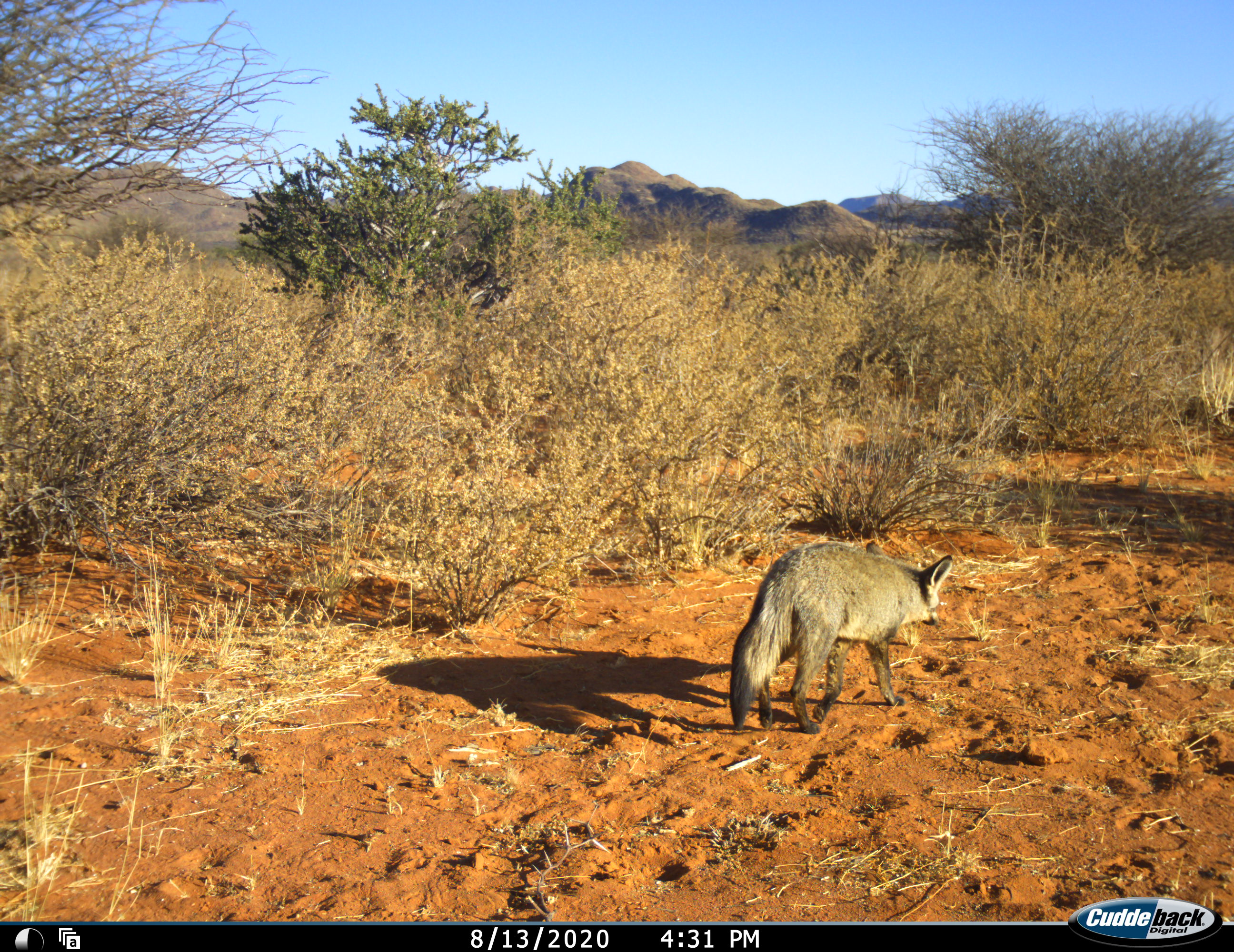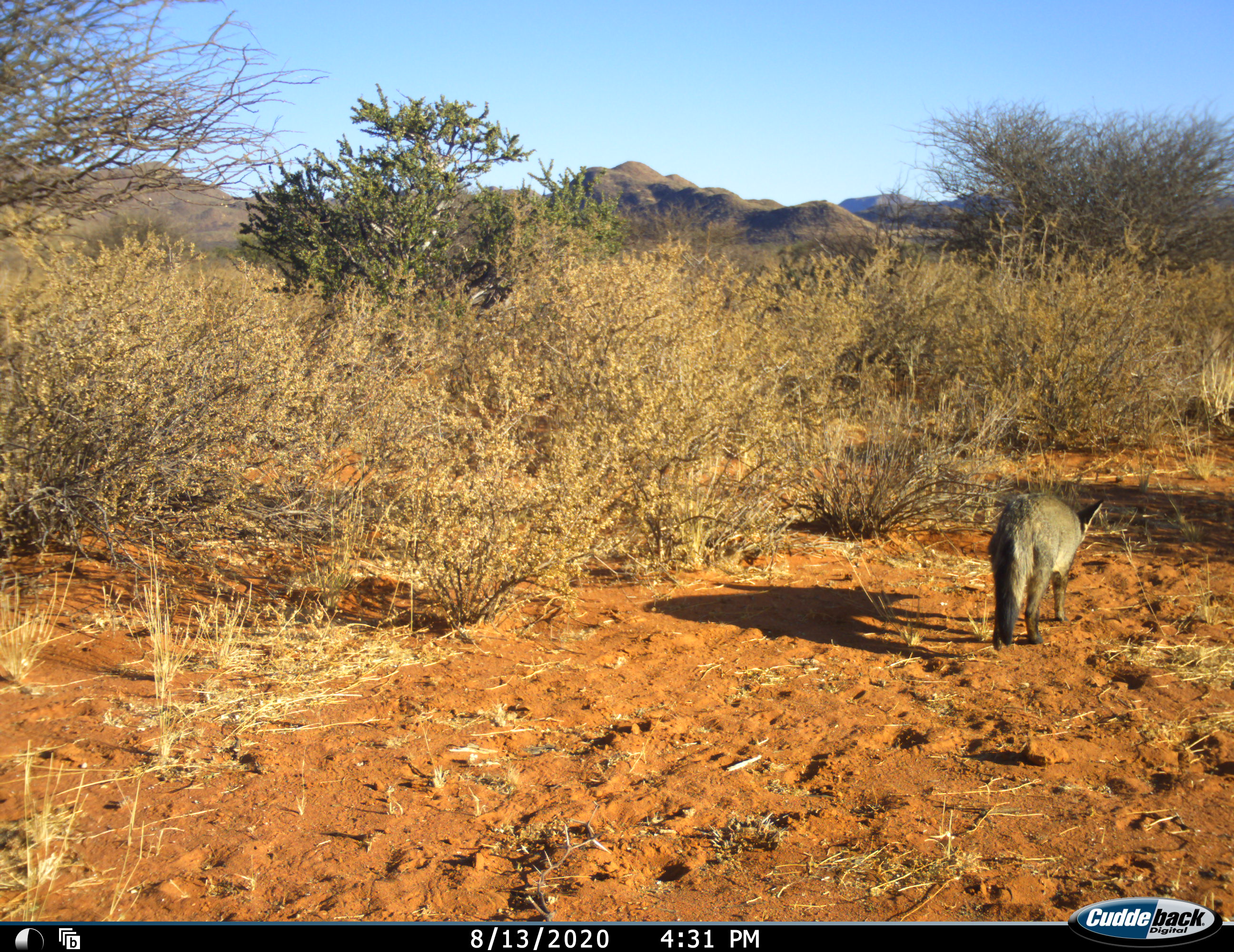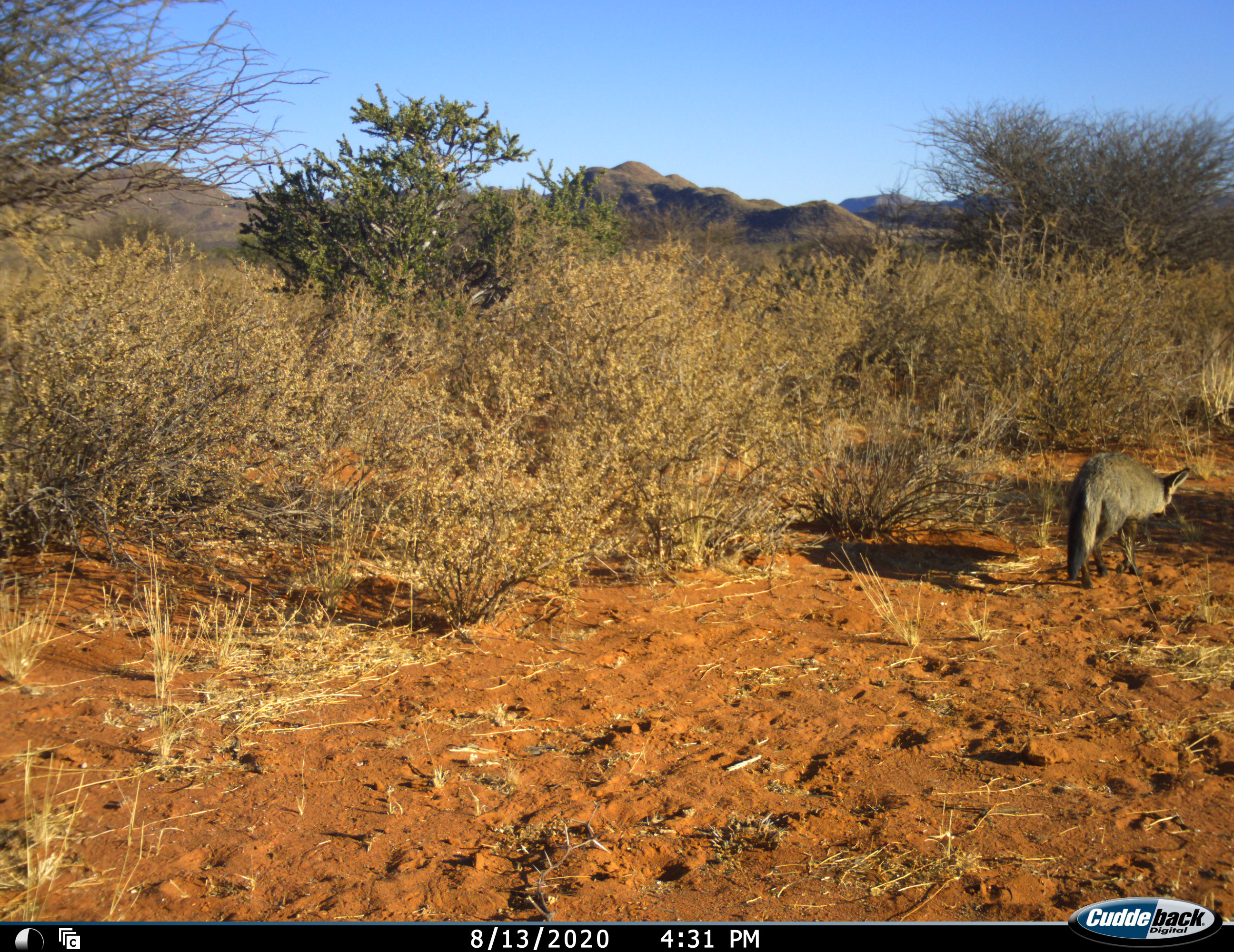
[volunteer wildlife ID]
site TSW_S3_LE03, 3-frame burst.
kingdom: Animalia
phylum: Chordata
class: Mammalia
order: Carnivora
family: Canidae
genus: Otocyon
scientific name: Otocyon megalotis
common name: bat-eared fox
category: foxbateared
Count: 1.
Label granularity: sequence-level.